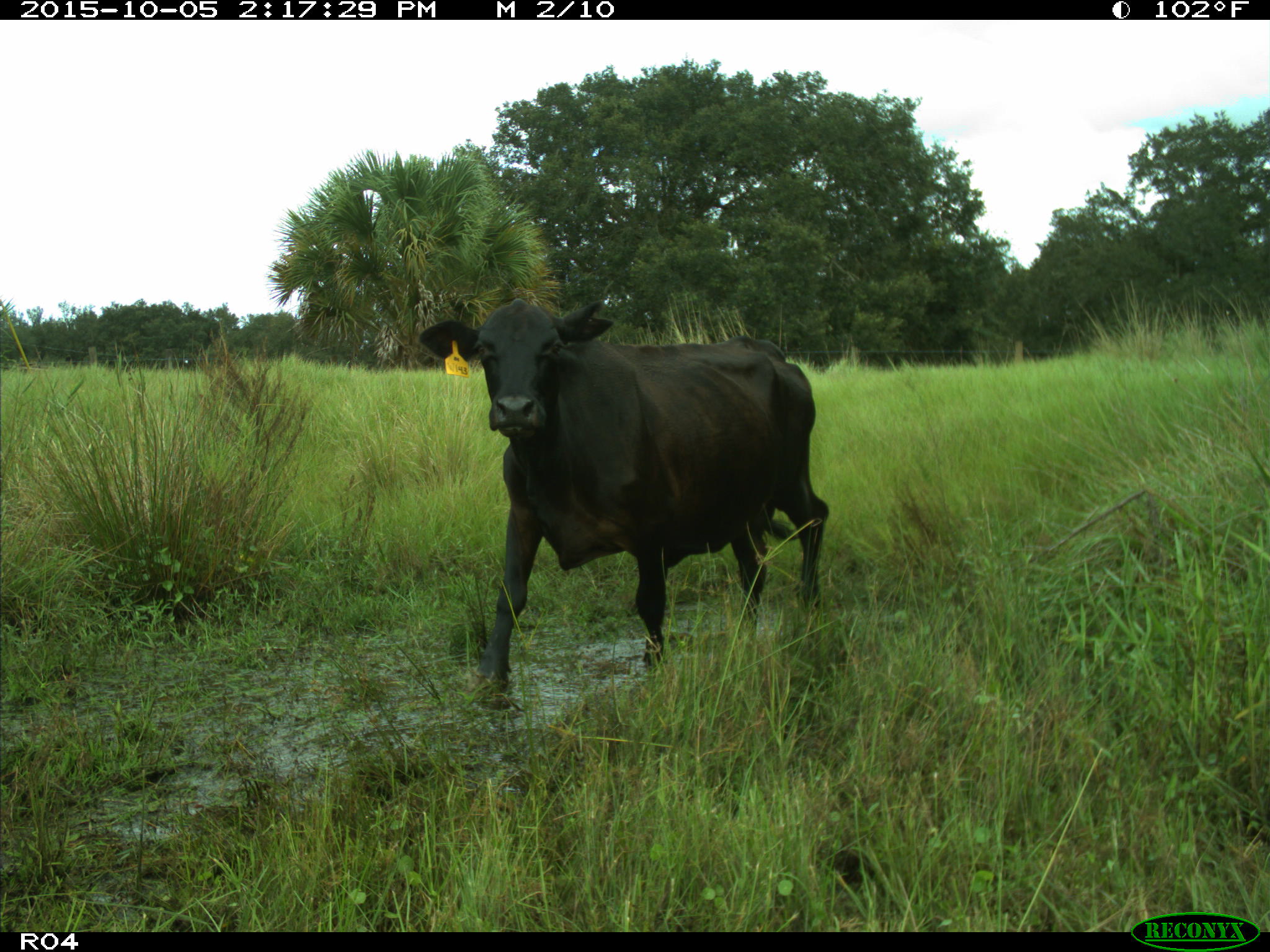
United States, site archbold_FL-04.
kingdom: Animalia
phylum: Chordata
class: Mammalia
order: Artiodactyla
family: Bovidae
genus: Bos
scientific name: Bos taurus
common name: domestic cow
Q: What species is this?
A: Bos taurus (domestic cow).